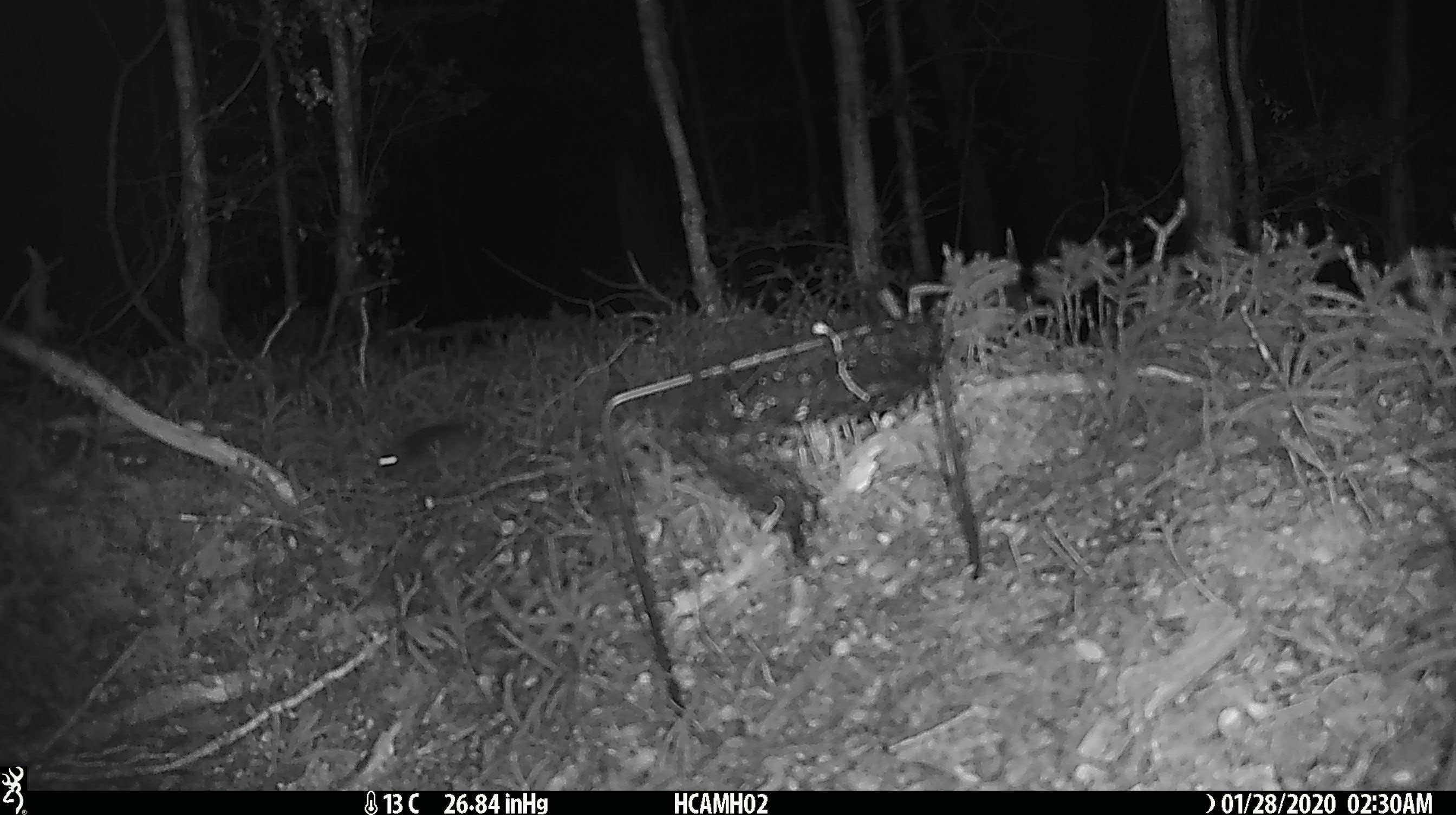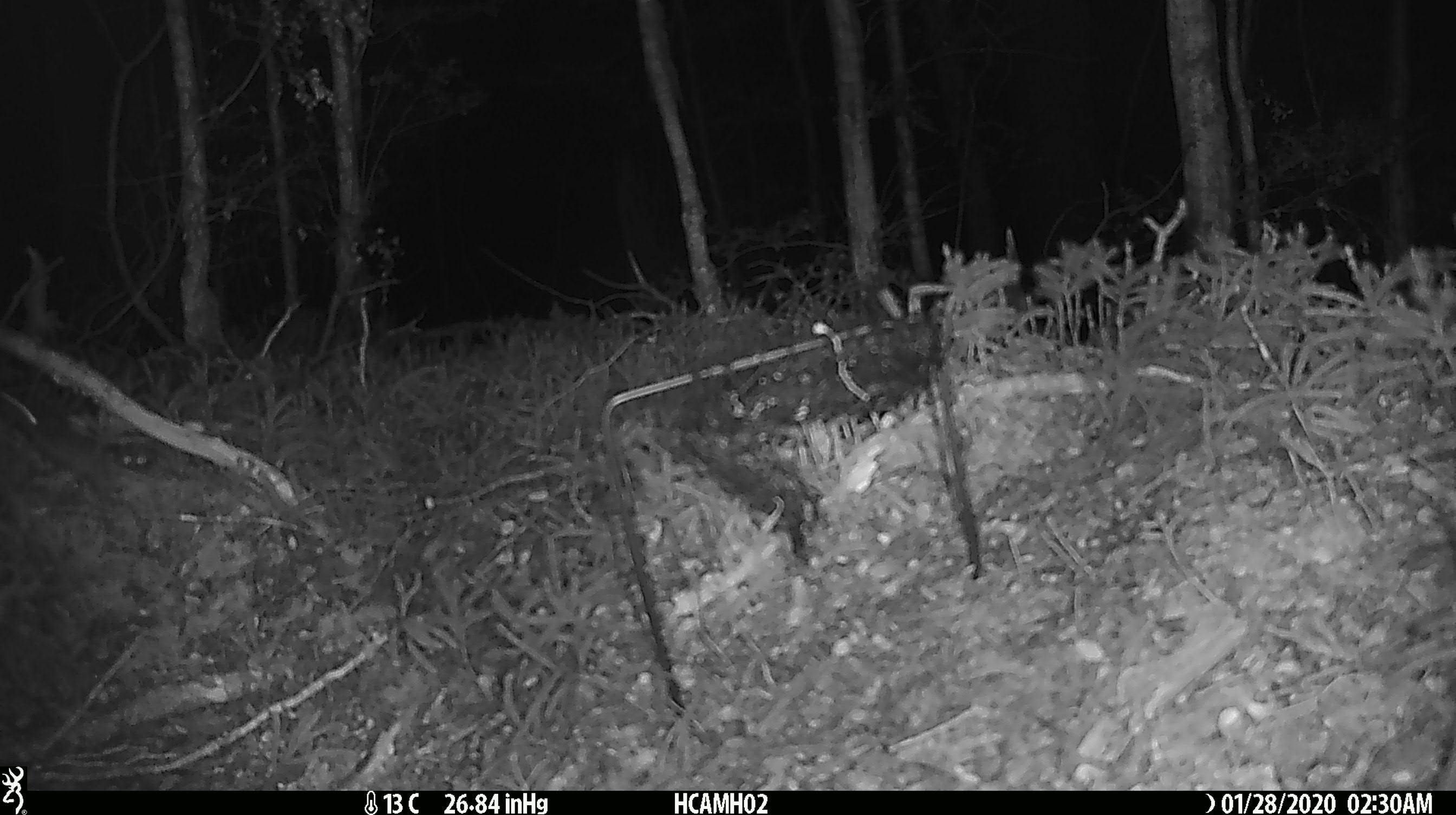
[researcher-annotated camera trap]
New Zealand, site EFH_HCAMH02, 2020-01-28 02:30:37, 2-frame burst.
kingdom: Animalia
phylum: Chordata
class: Mammalia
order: Rodentia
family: Muridae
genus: Mus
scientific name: Mus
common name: mouse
Mouse (Mus).